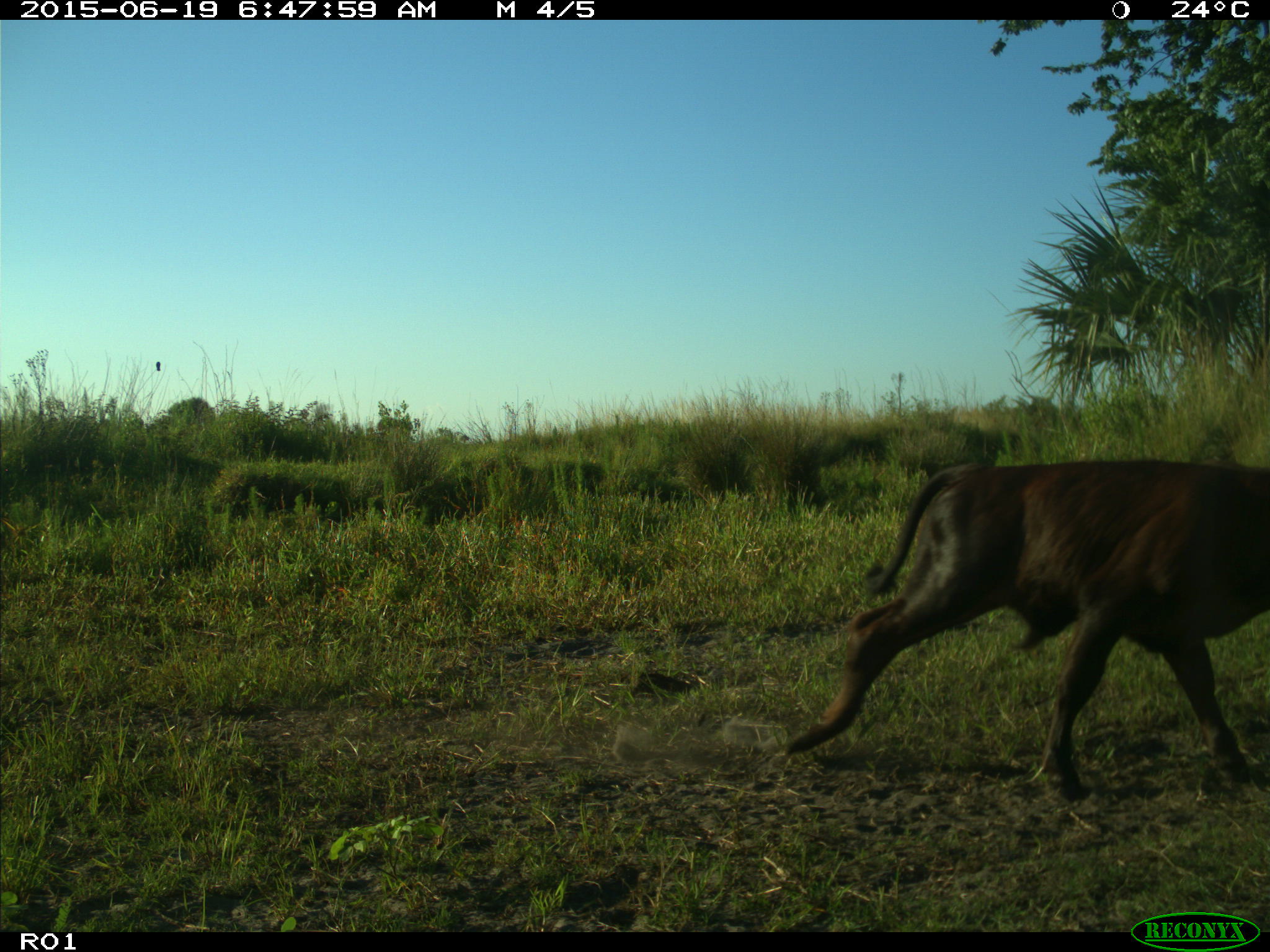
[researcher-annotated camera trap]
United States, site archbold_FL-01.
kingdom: Animalia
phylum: Chordata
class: Mammalia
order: Artiodactyla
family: Bovidae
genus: Bos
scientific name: Bos taurus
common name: domestic cow